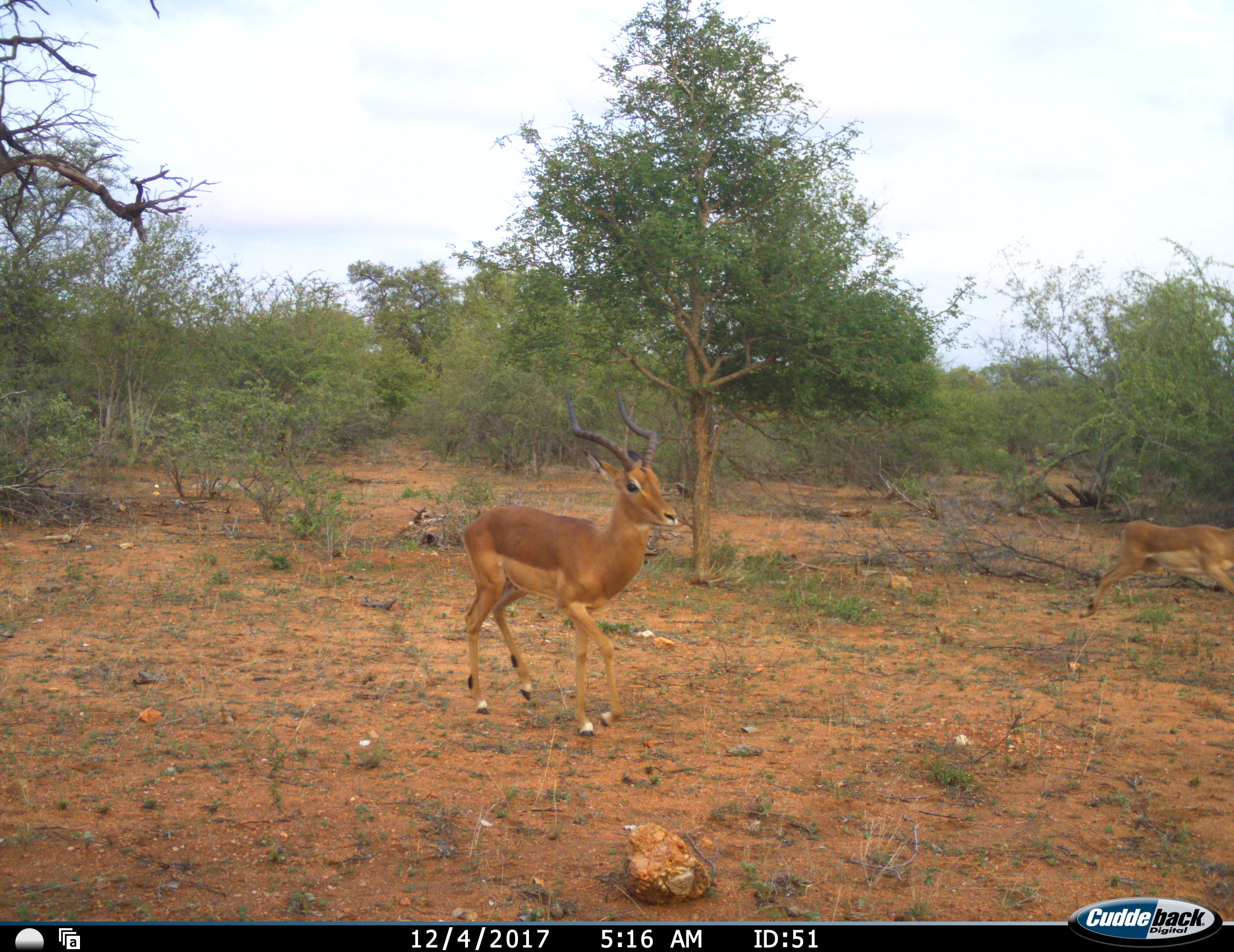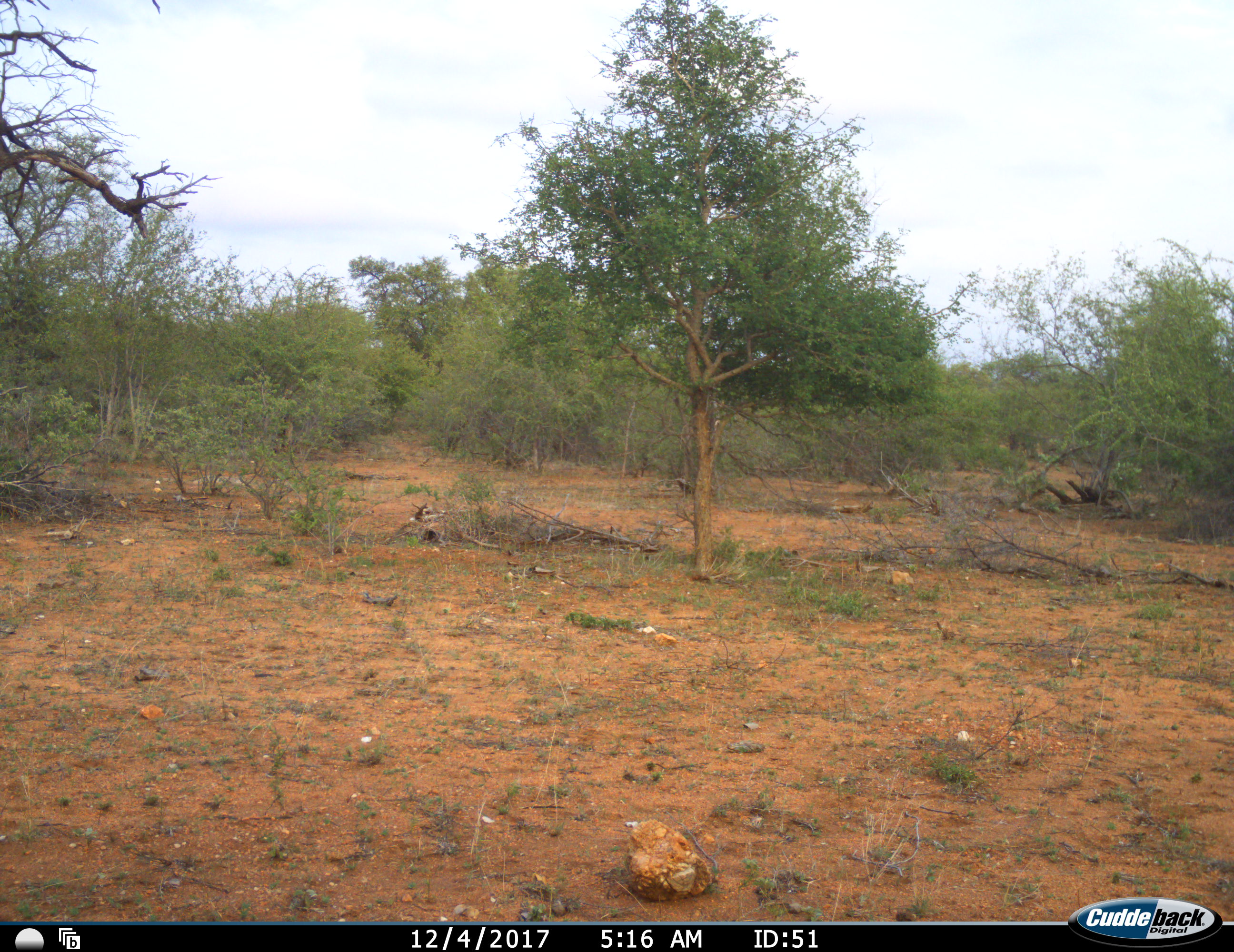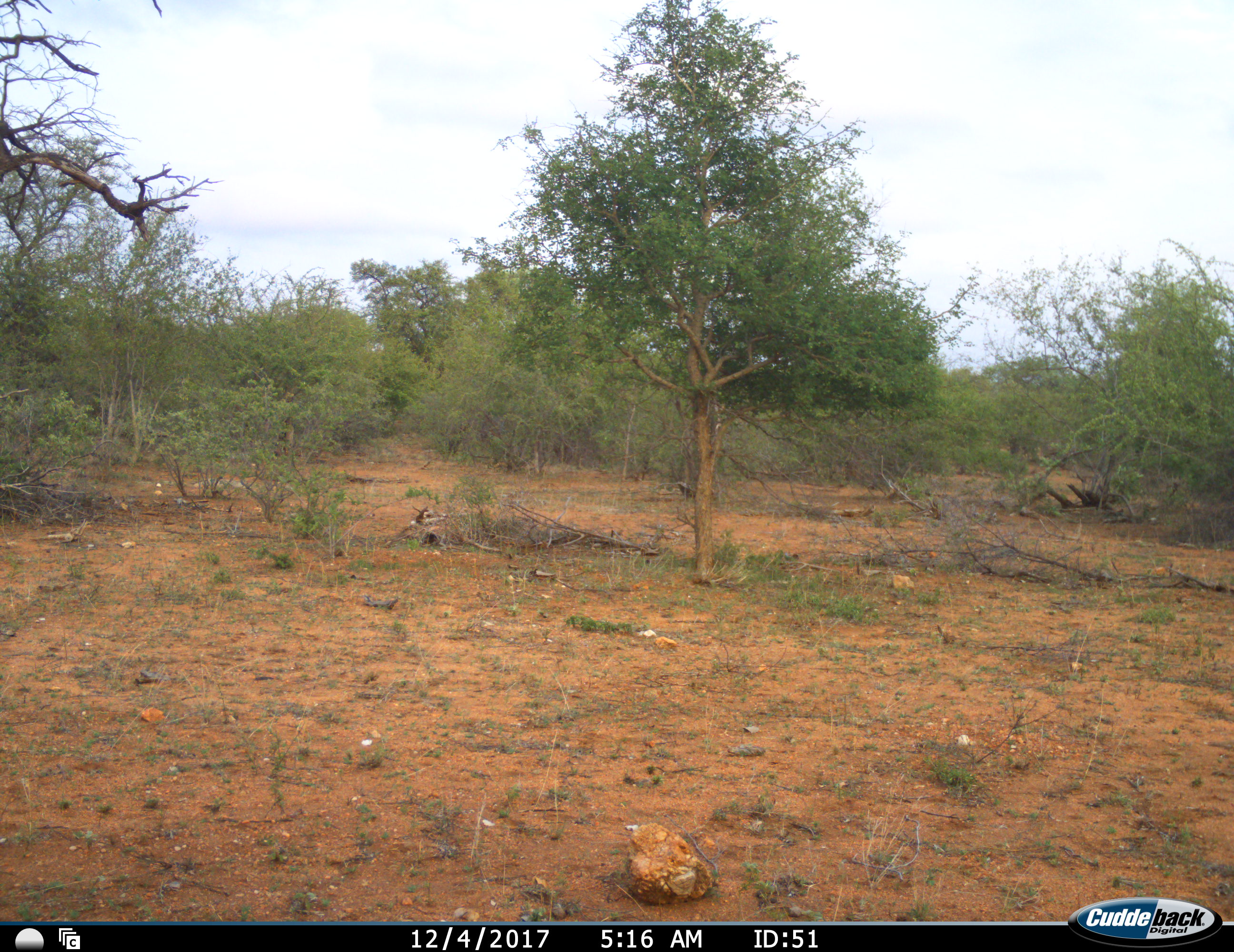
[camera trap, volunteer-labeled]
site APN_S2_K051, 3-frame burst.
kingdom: Animalia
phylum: Chordata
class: Mammalia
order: Artiodactyla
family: Bovidae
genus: Aepyceros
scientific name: Aepyceros melampus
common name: impala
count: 2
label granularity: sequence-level